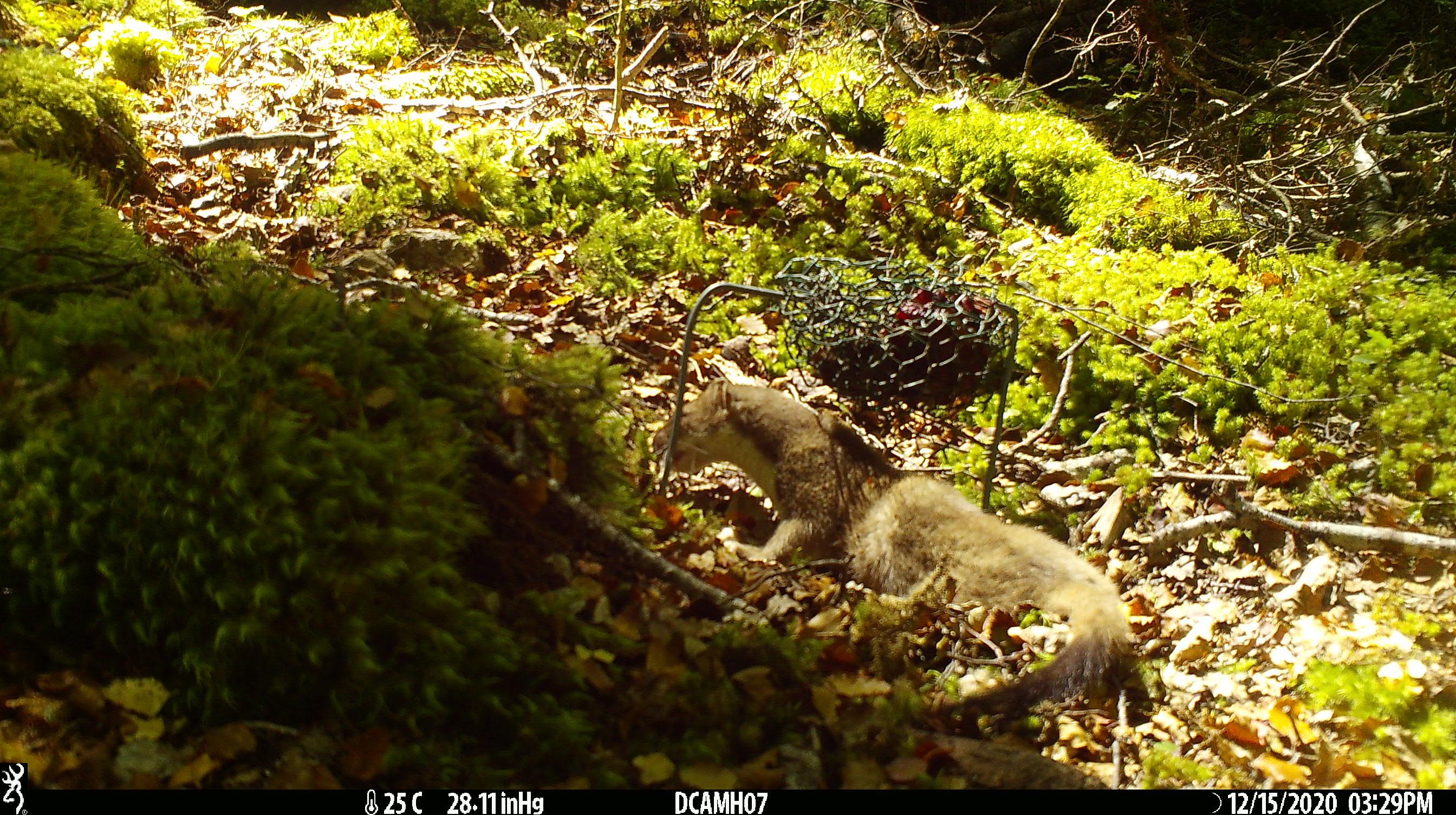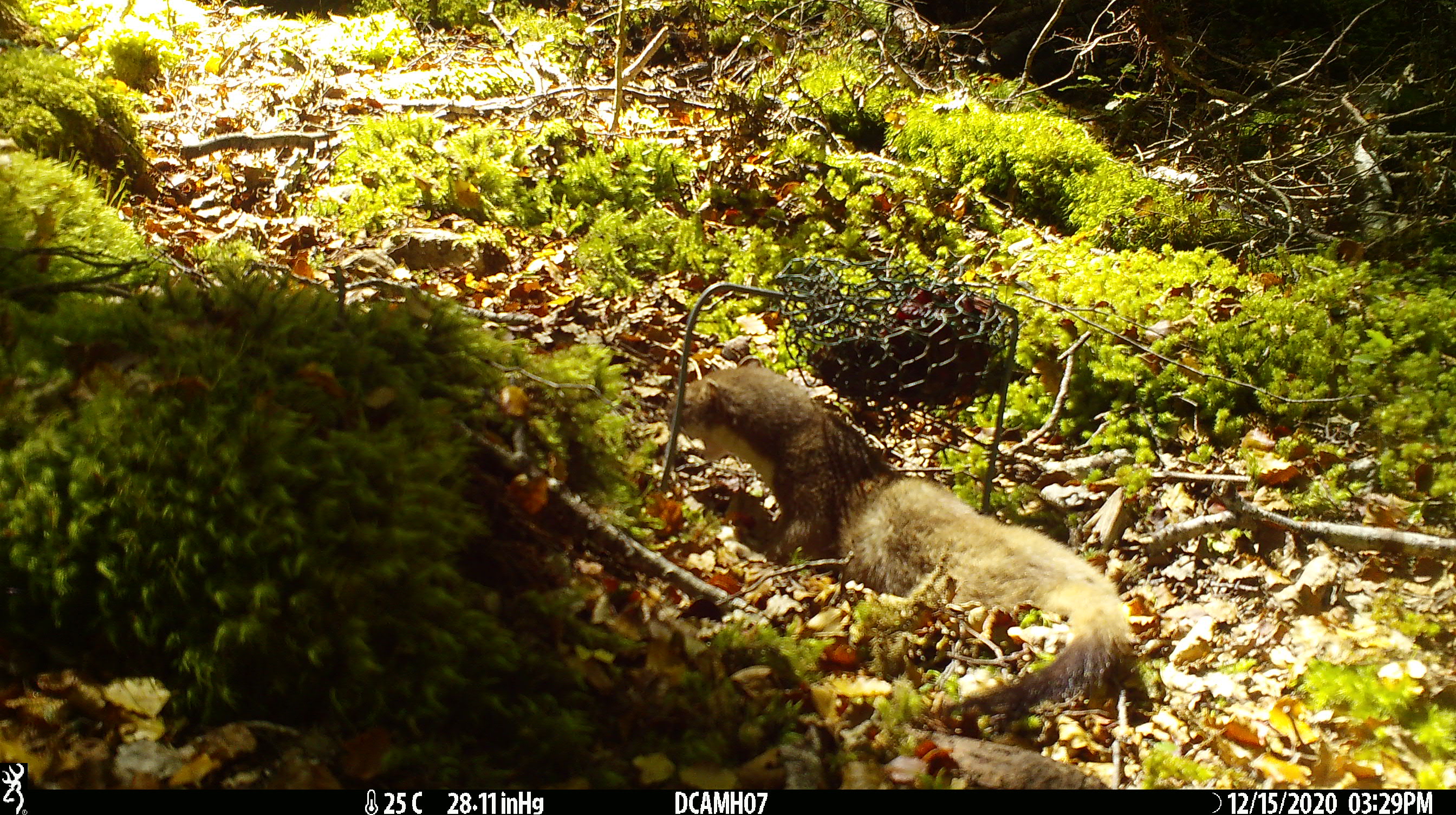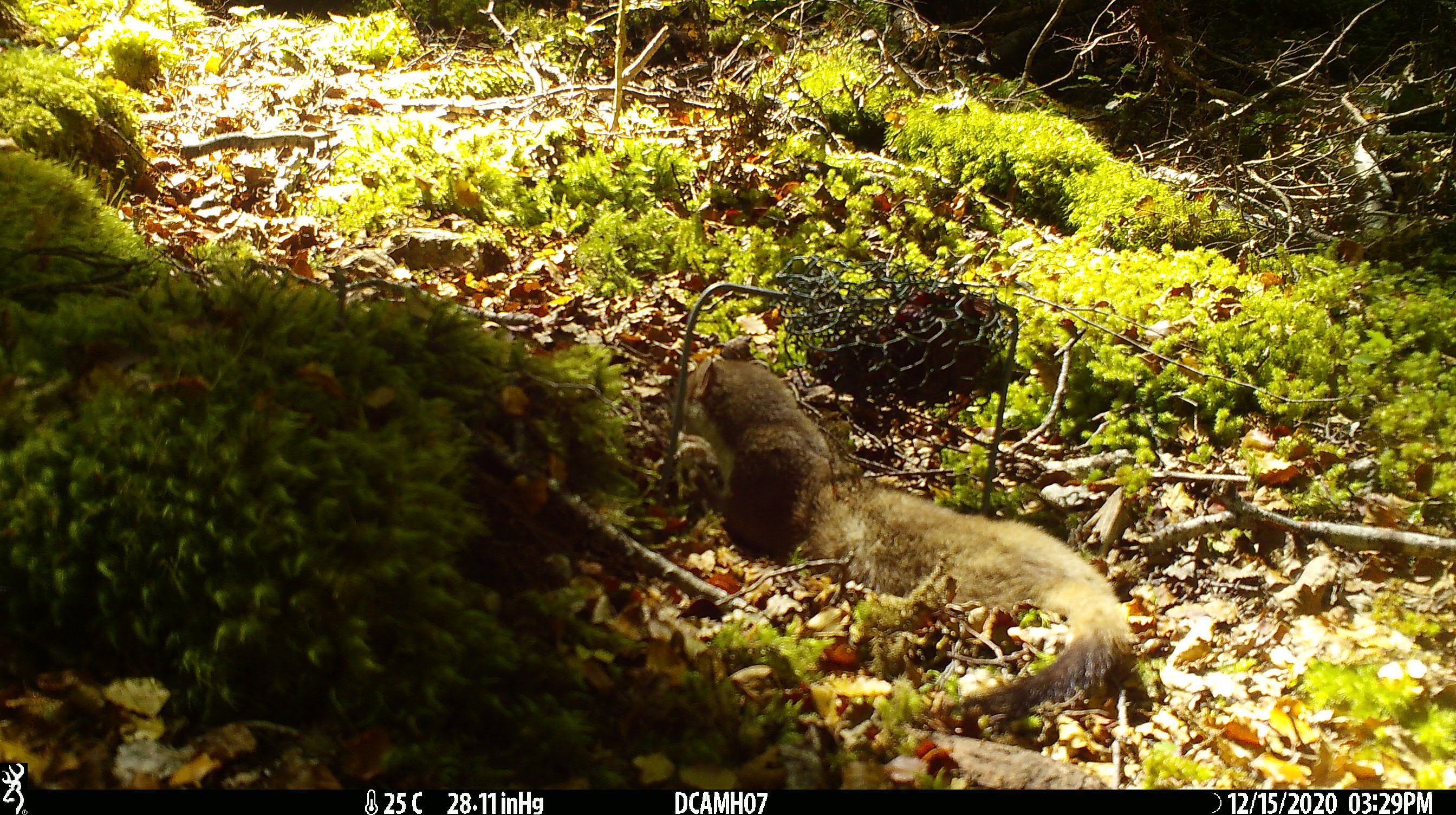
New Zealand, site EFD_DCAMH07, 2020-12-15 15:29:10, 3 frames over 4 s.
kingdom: Animalia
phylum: Chordata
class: Mammalia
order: Carnivora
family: Mustelidae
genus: Mustela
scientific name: Mustela erminea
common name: stoat